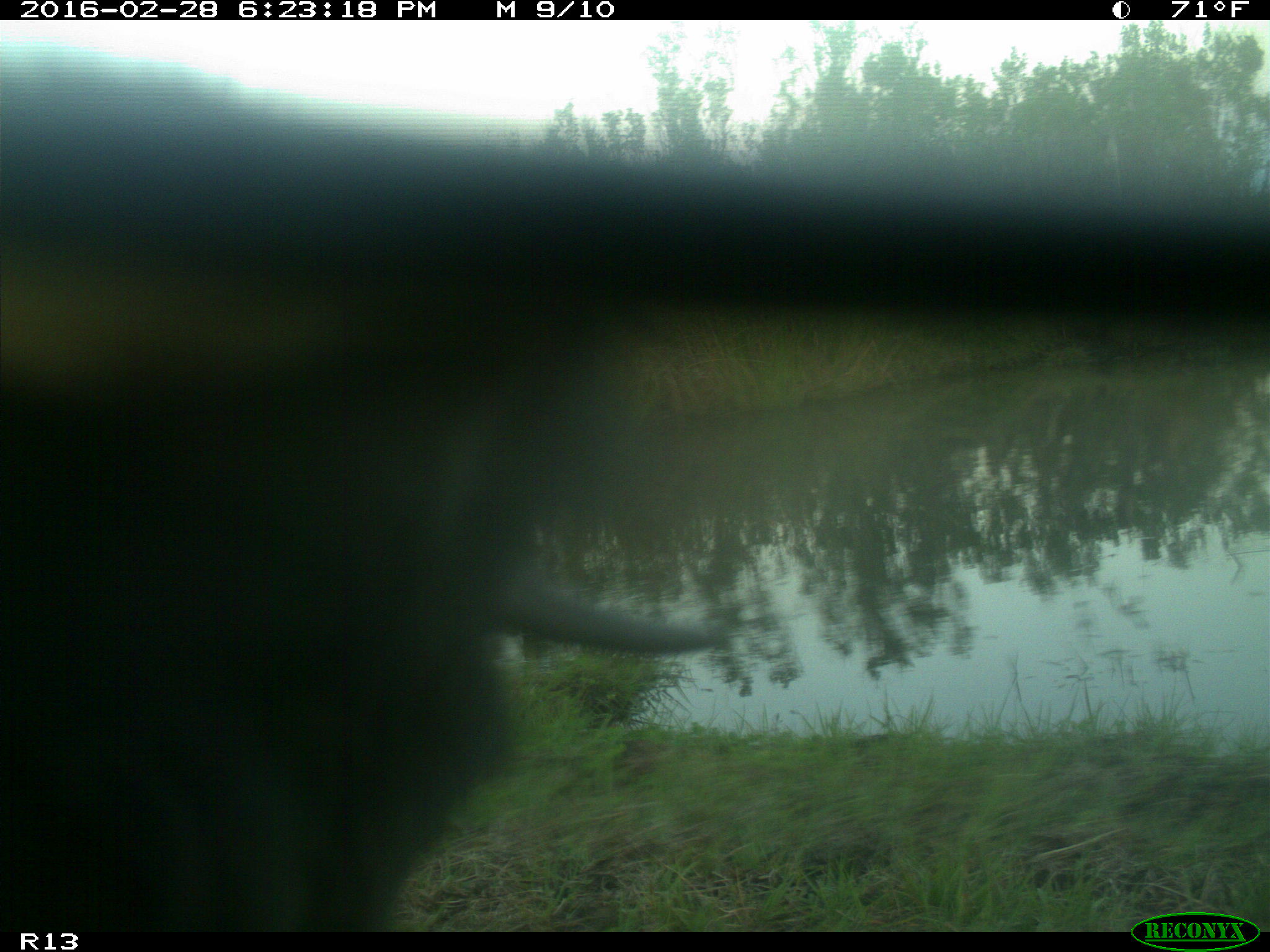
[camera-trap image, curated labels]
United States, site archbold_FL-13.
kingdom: Animalia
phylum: Chordata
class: Mammalia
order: Artiodactyla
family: Bovidae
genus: Bos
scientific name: Bos taurus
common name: domestic cow